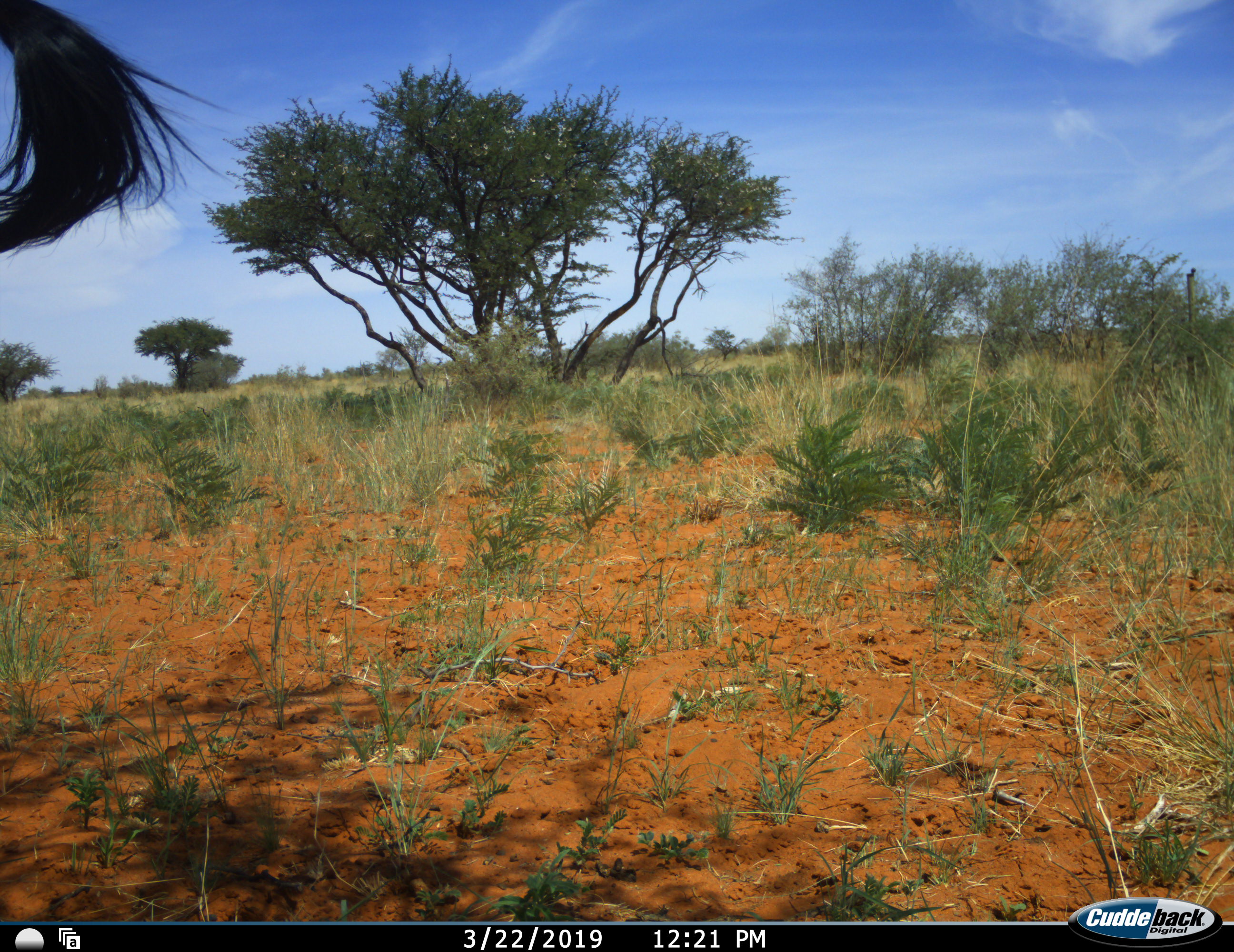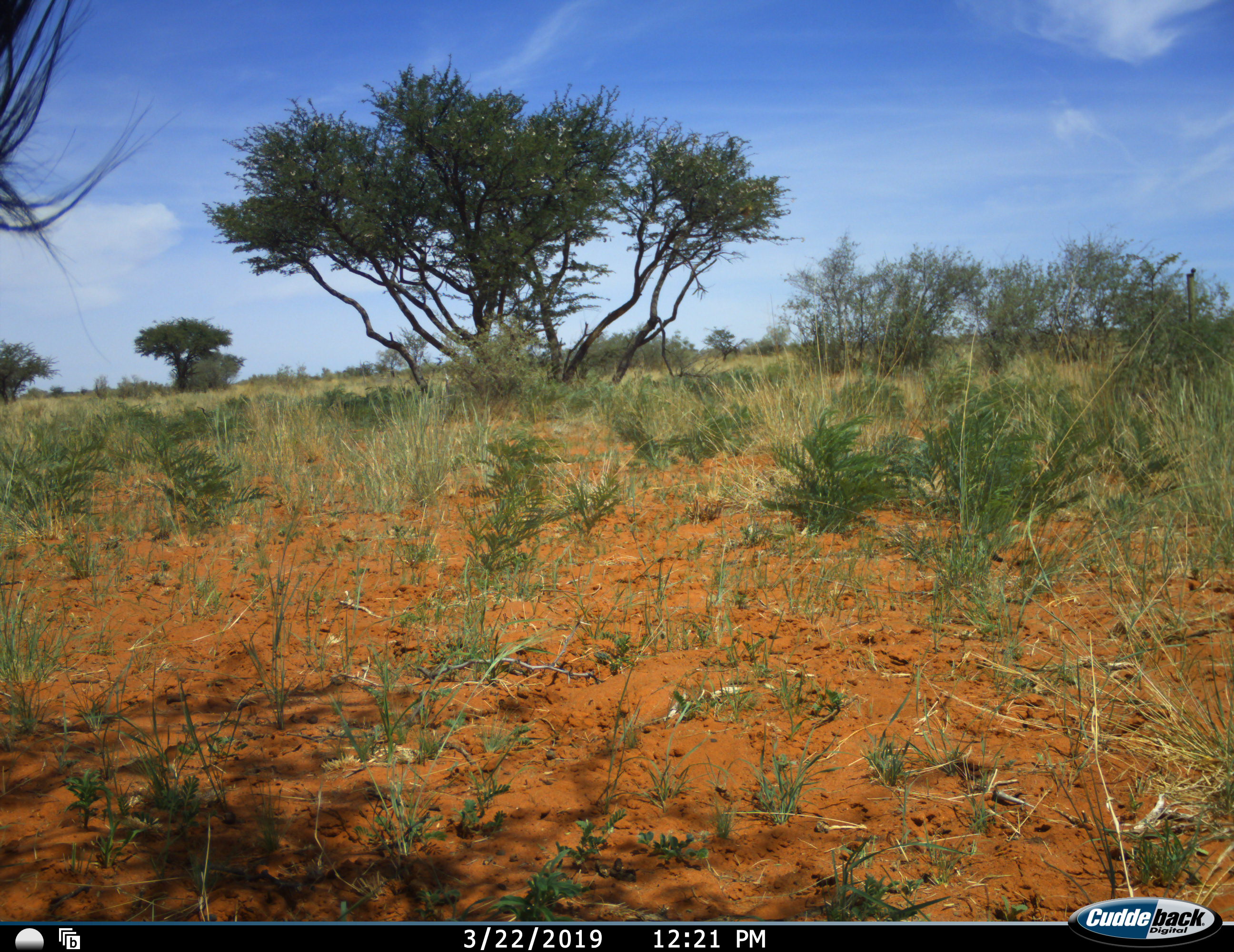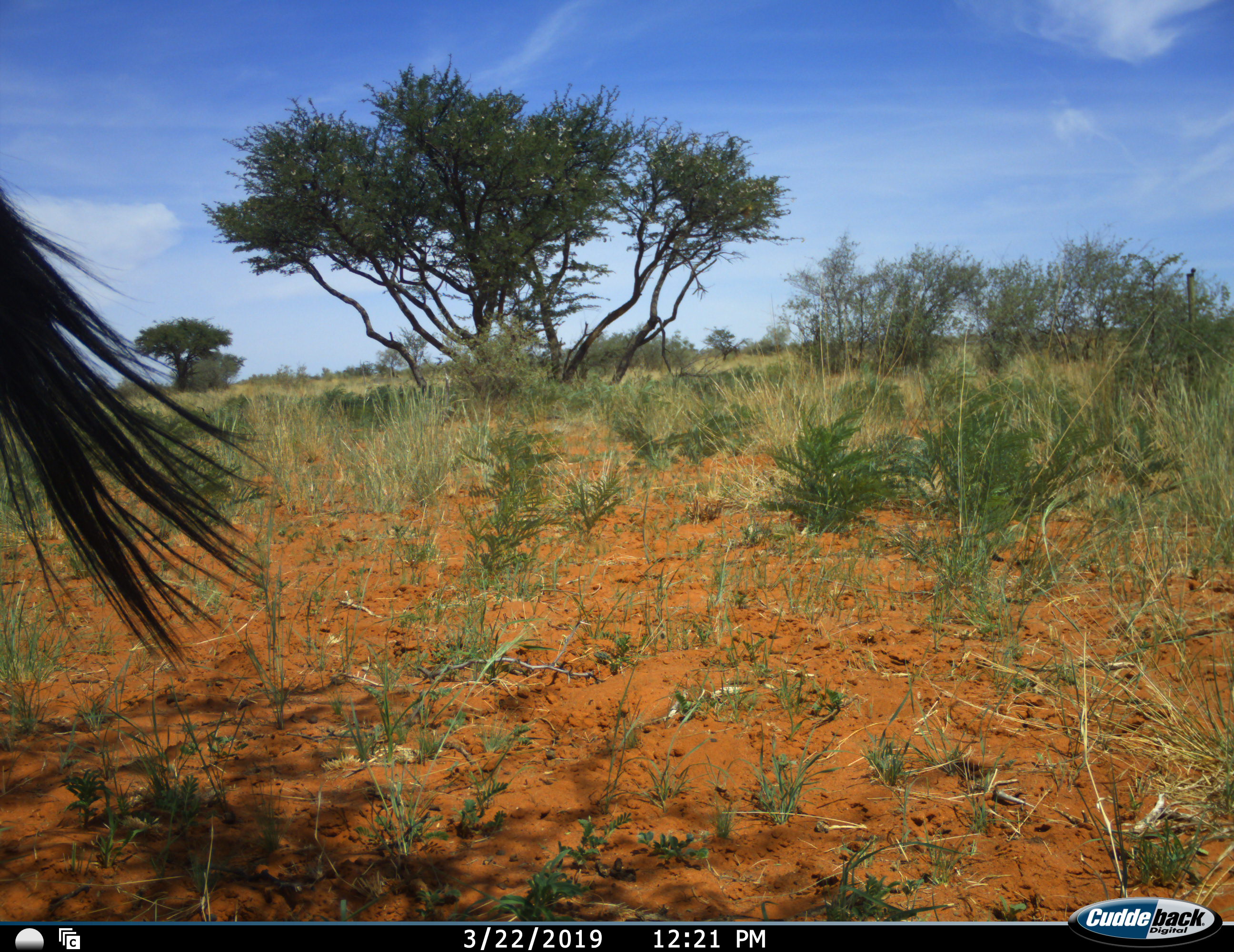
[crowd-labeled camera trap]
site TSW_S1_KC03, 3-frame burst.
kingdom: Animalia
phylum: Chordata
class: Mammalia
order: Artiodactyla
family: Bovidae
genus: Oryx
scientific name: Oryx gazella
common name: gemsbok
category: oryx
Oryx (gemsbok) (Oryx gazella), count 1. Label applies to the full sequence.